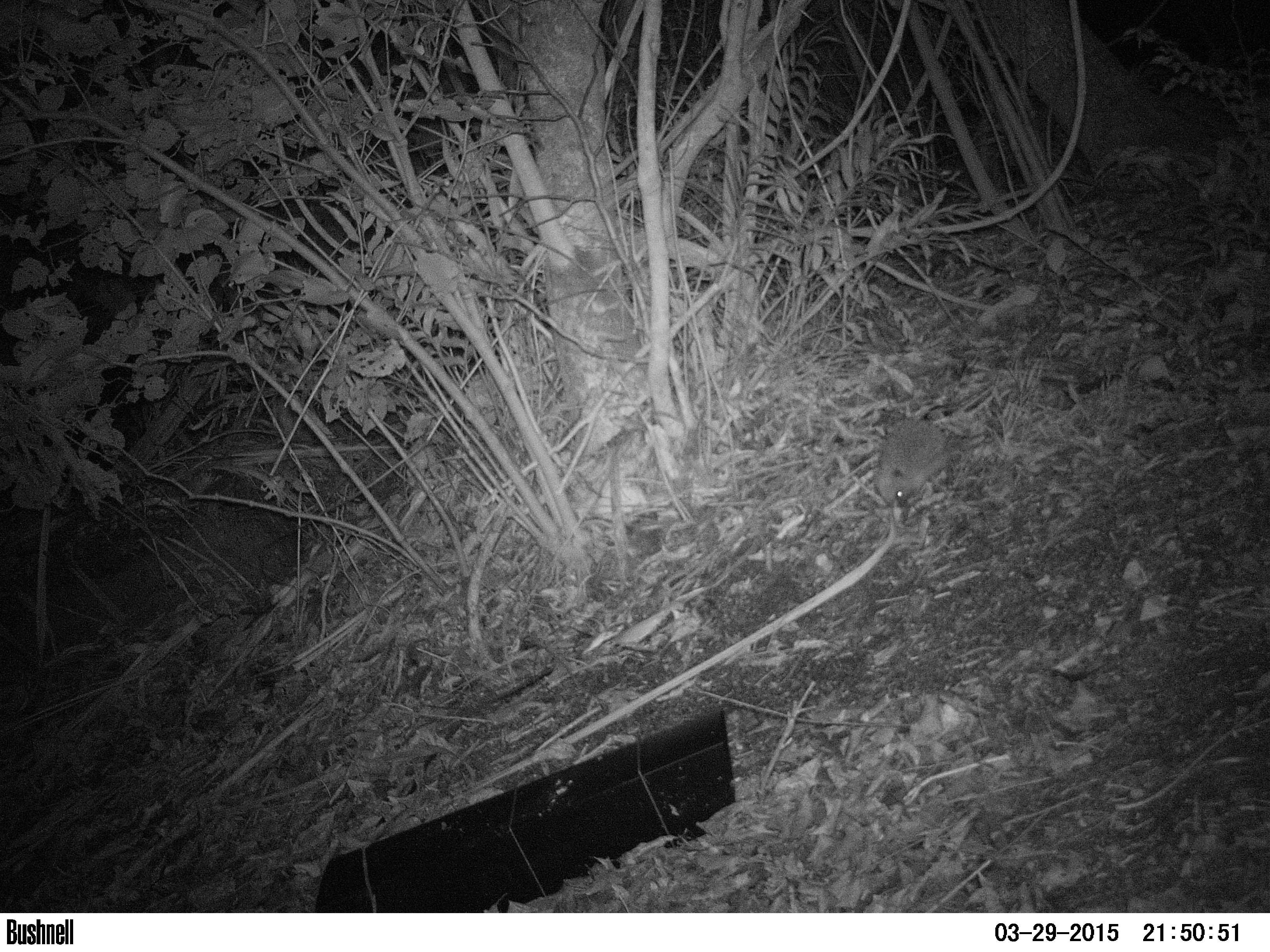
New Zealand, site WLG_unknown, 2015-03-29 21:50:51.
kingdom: Animalia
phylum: Chordata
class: Mammalia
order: Eulipotyphla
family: Erinaceidae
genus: Erinaceus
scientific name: Erinaceus europaeus europaeus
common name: european hedgehog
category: hedgehog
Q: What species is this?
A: Hedgehog (european hedgehog) (Erinaceus europaeus europaeus).